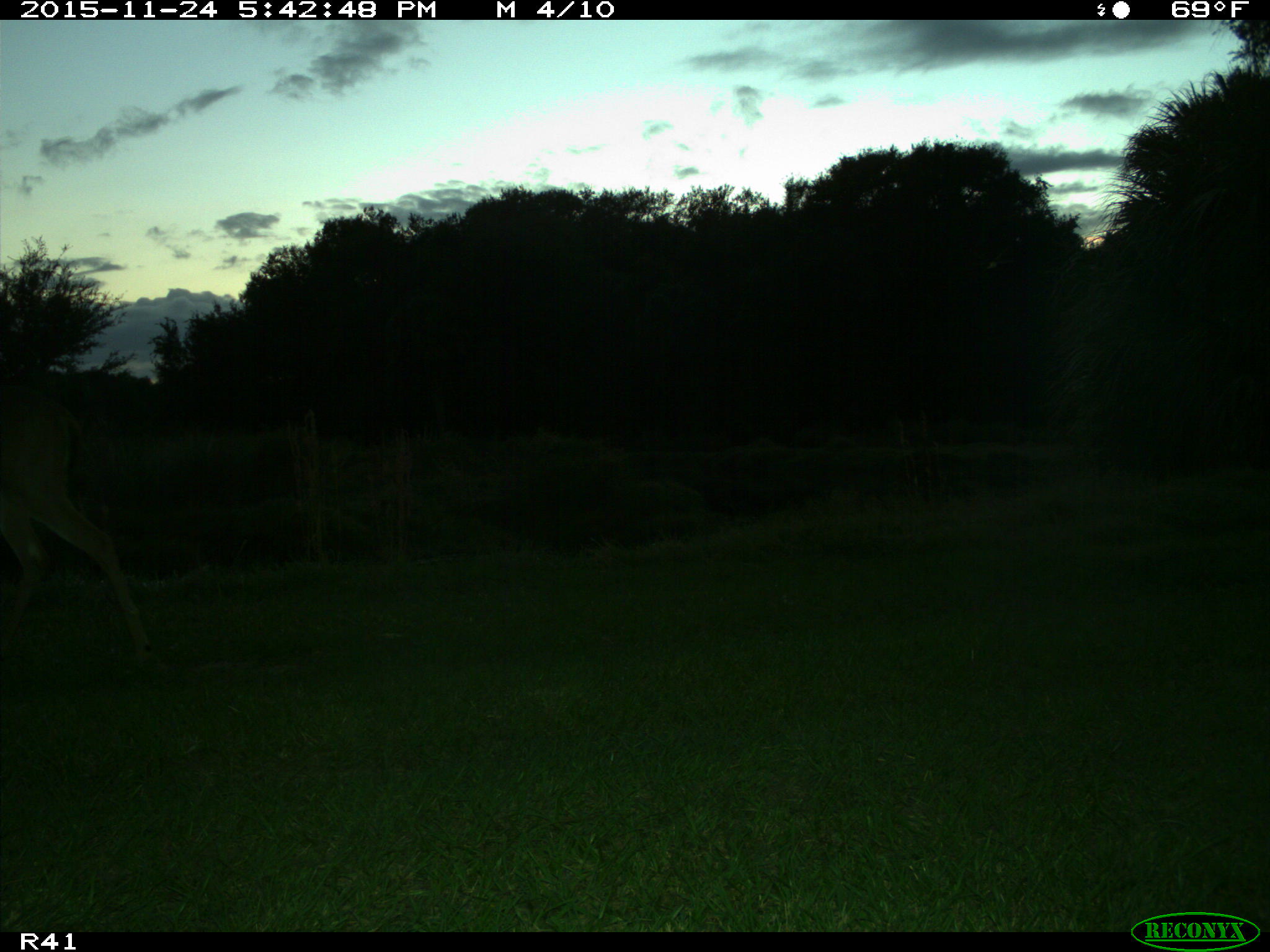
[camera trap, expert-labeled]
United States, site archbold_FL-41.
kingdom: Animalia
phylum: Chordata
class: Mammalia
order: Artiodactyla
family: Cervidae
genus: Odocoileus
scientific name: Odocoileus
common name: deer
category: unidentified deer